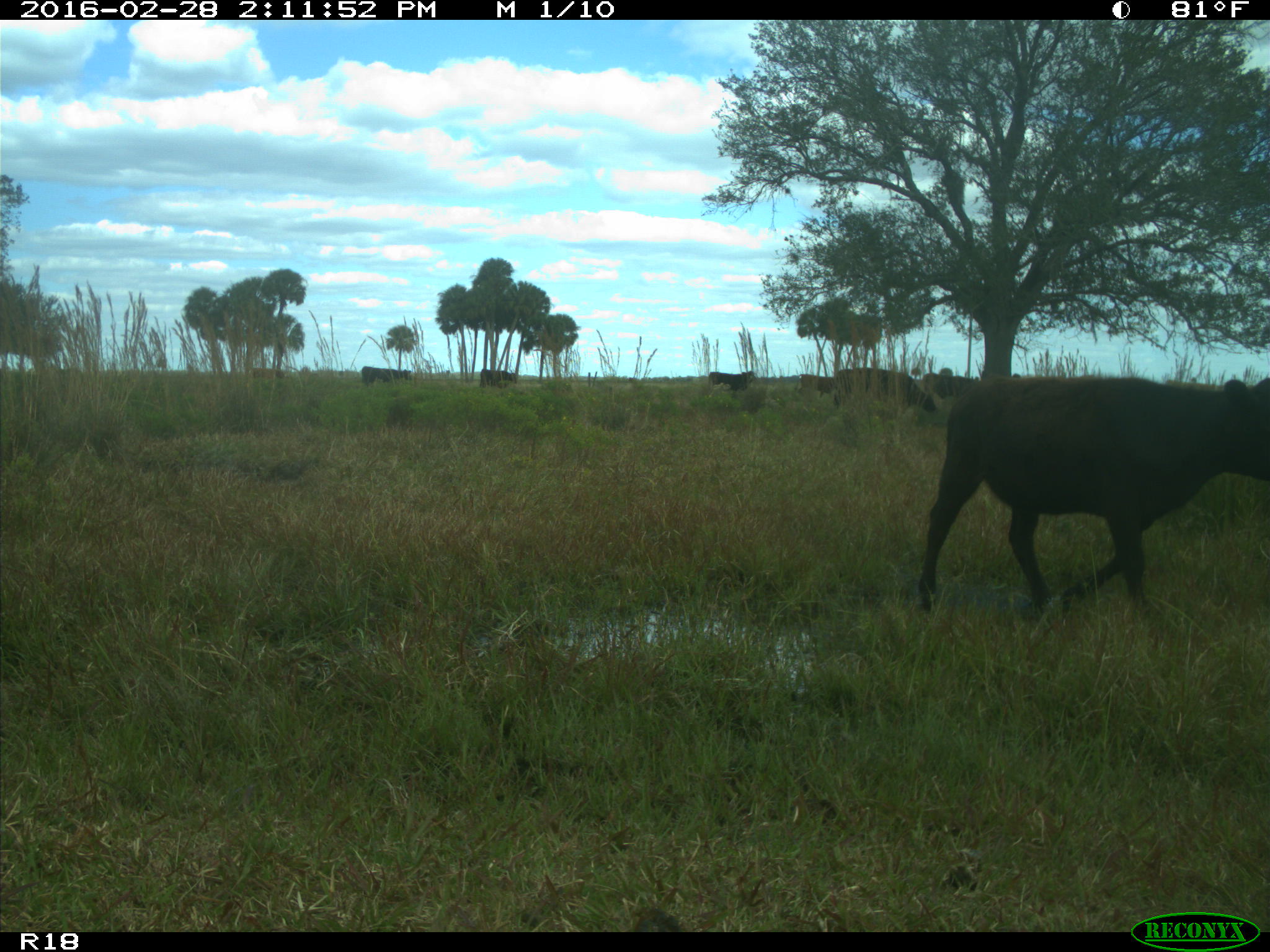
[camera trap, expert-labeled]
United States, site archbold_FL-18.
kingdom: Animalia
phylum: Chordata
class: Mammalia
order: Artiodactyla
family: Bovidae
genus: Bos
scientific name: Bos taurus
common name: domestic cow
Bos taurus (domestic cow).